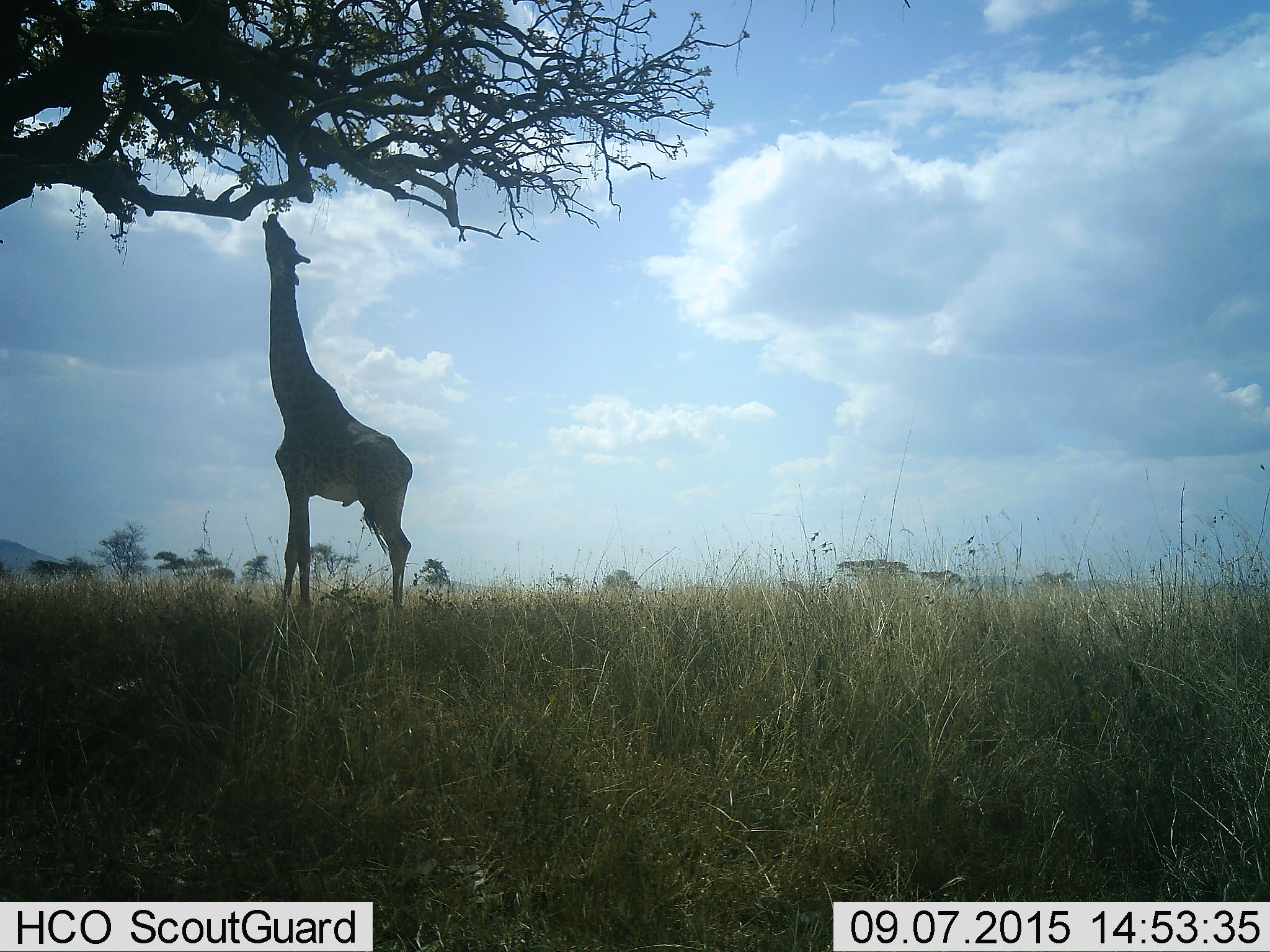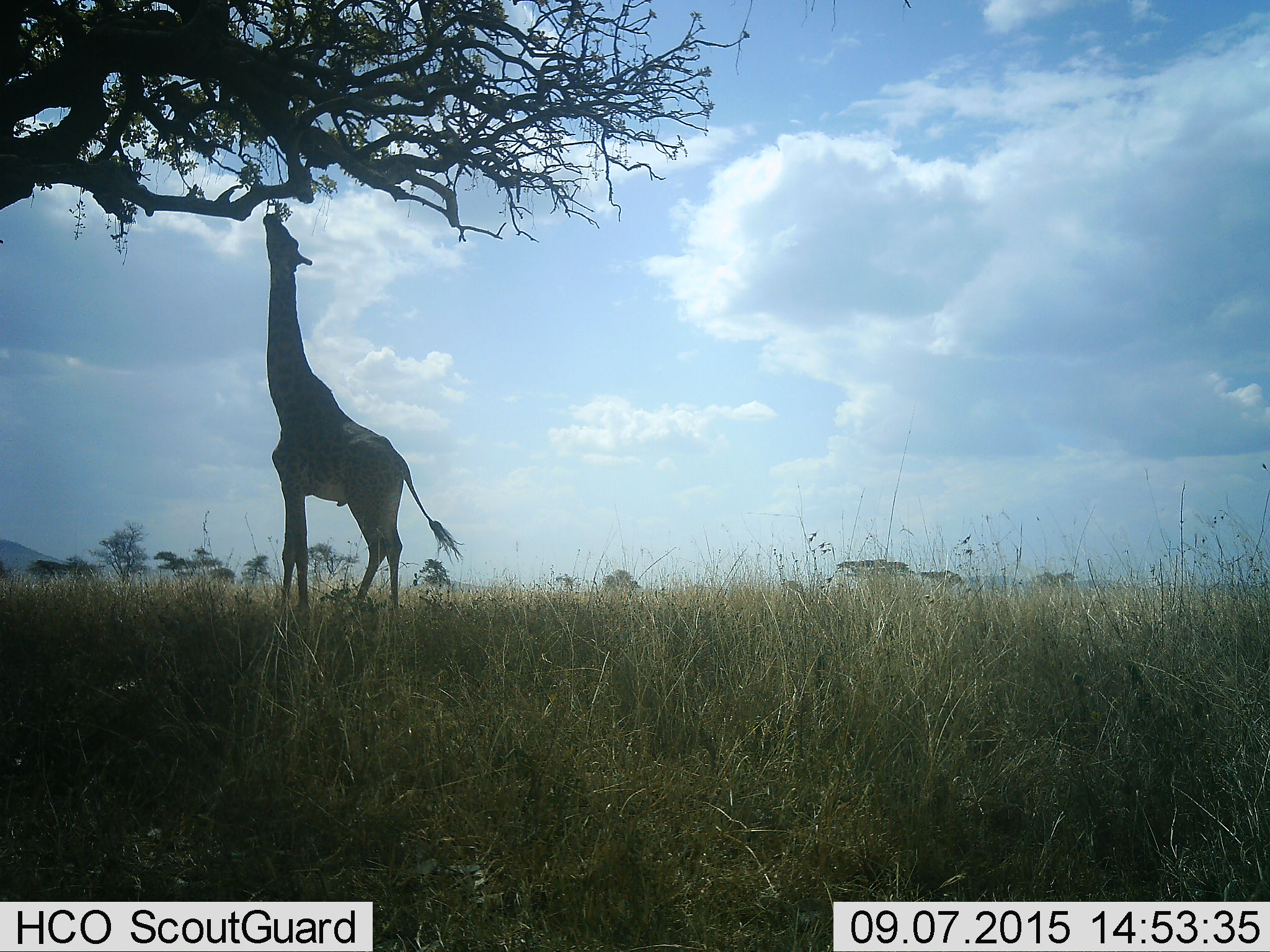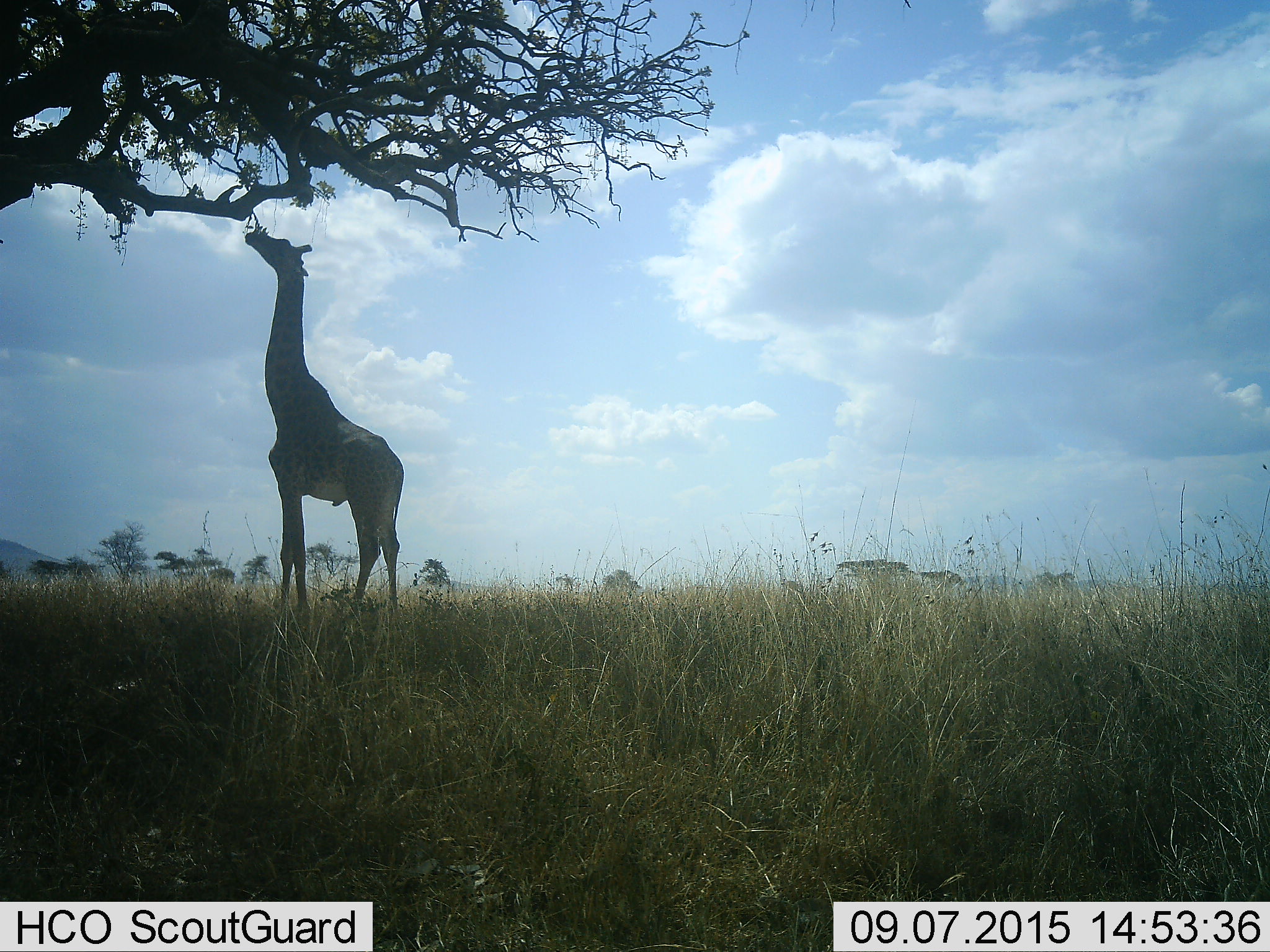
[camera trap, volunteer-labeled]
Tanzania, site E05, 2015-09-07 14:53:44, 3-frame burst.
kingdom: Animalia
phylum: Chordata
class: Mammalia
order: Artiodactyla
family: Giraffidae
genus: Giraffa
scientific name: Giraffa camelopardalis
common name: giraffe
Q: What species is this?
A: Giraffe (Giraffa camelopardalis).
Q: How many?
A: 1.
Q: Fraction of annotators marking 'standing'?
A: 35%.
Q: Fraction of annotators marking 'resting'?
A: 0%.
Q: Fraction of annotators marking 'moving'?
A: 0%.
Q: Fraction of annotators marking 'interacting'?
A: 0%.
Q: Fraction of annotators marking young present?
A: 0%.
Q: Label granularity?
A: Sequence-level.